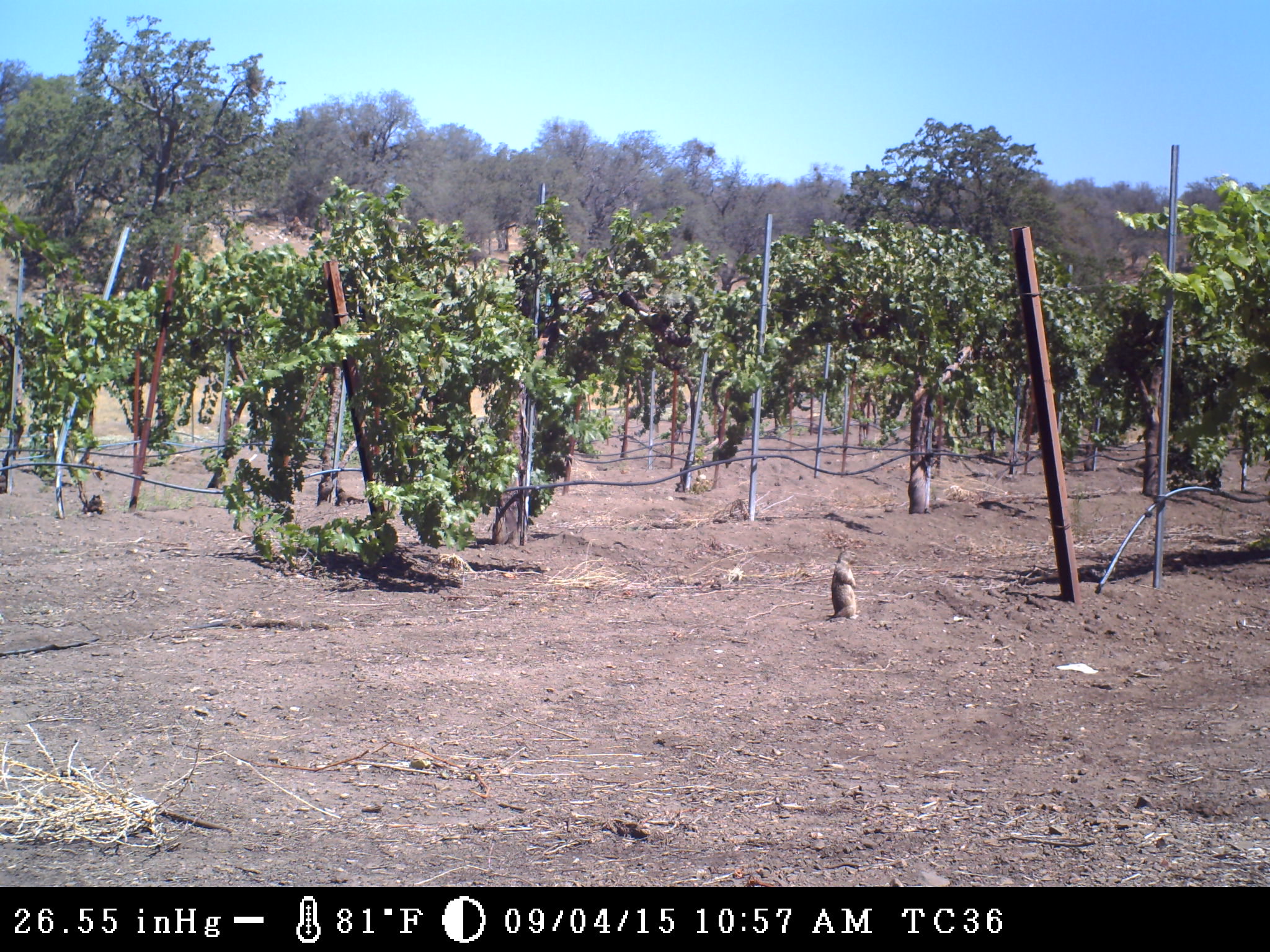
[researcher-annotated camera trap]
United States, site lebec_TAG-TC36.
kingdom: Animalia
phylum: Chordata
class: Mammalia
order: Rodentia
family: Sciuridae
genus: Otospermophilus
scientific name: Otospermophilus beecheyi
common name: california ground squirrel